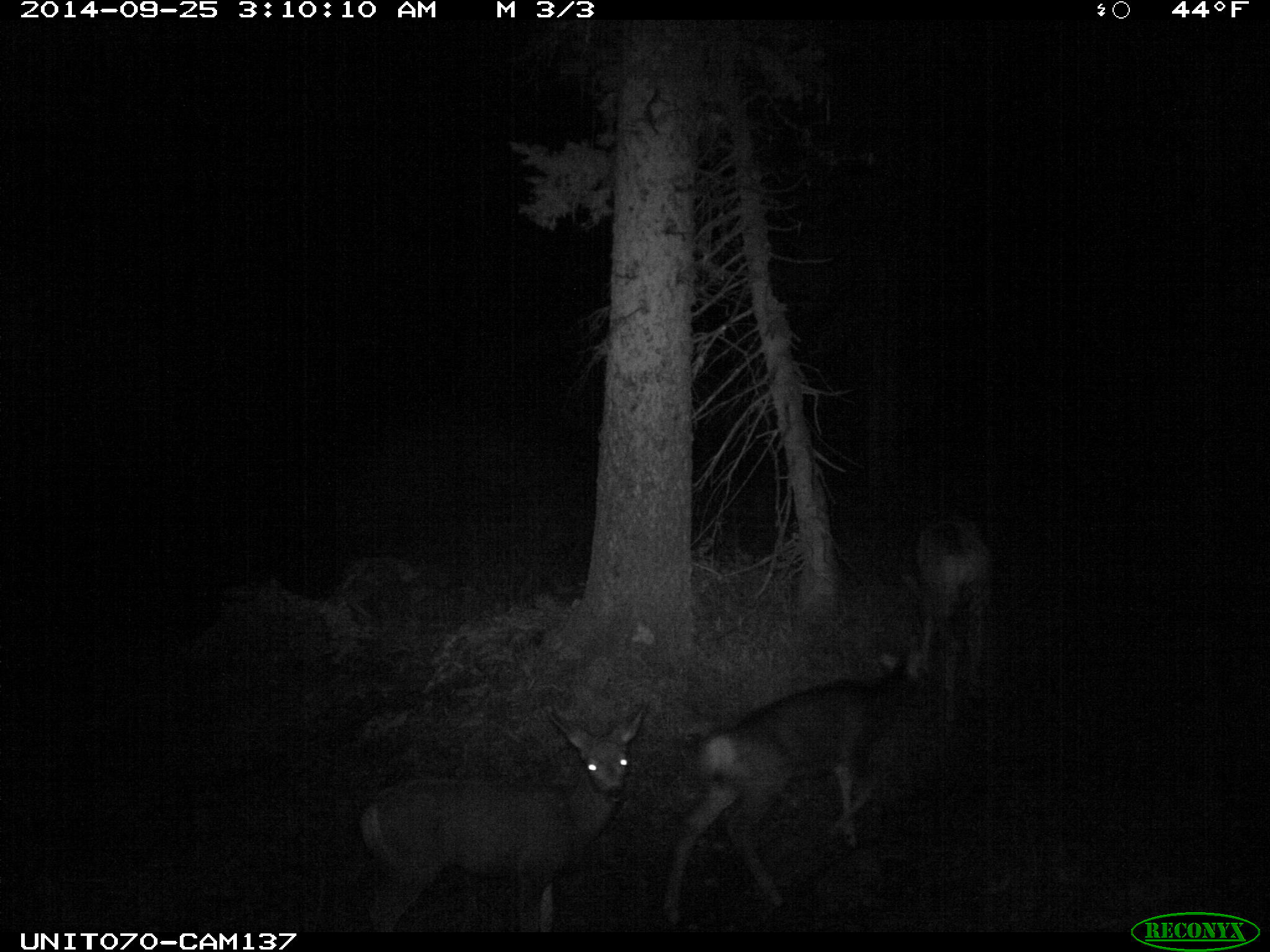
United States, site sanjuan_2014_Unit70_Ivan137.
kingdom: Animalia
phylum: Chordata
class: Mammalia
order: Artiodactyla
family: Cervidae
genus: Odocoileus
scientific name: Odocoileus hemionus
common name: mule deer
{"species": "Odocoileus hemionus (mule deer)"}